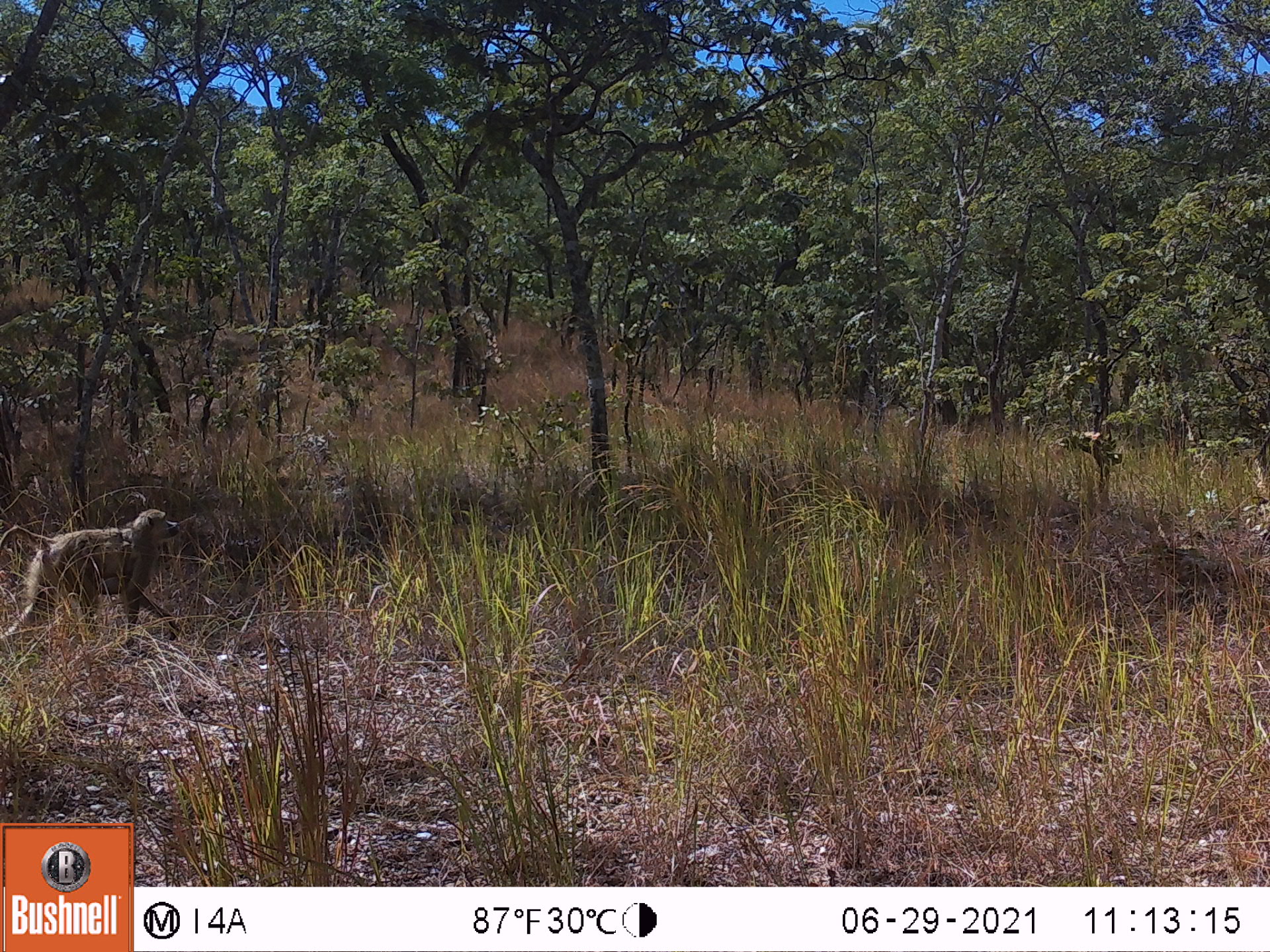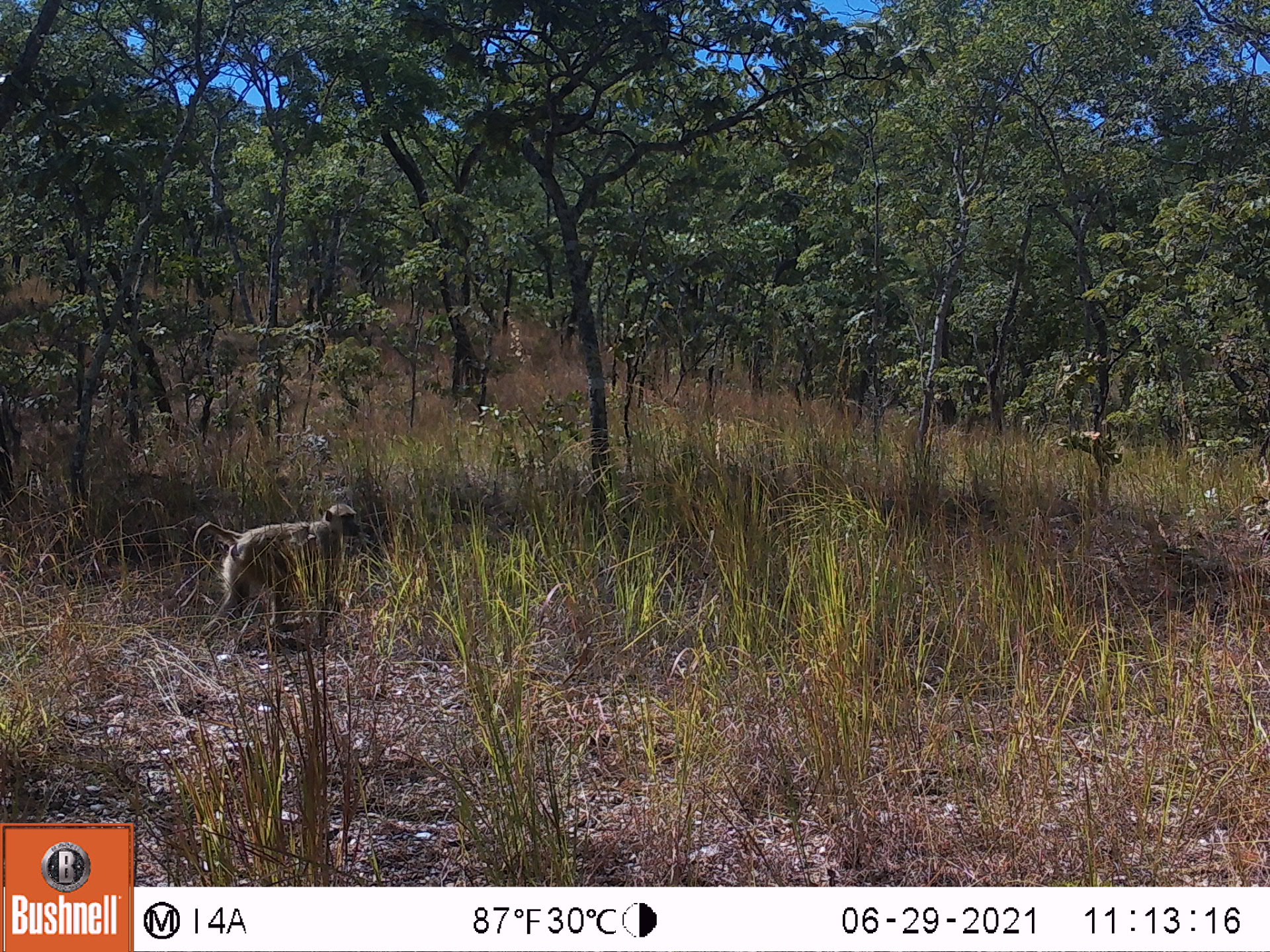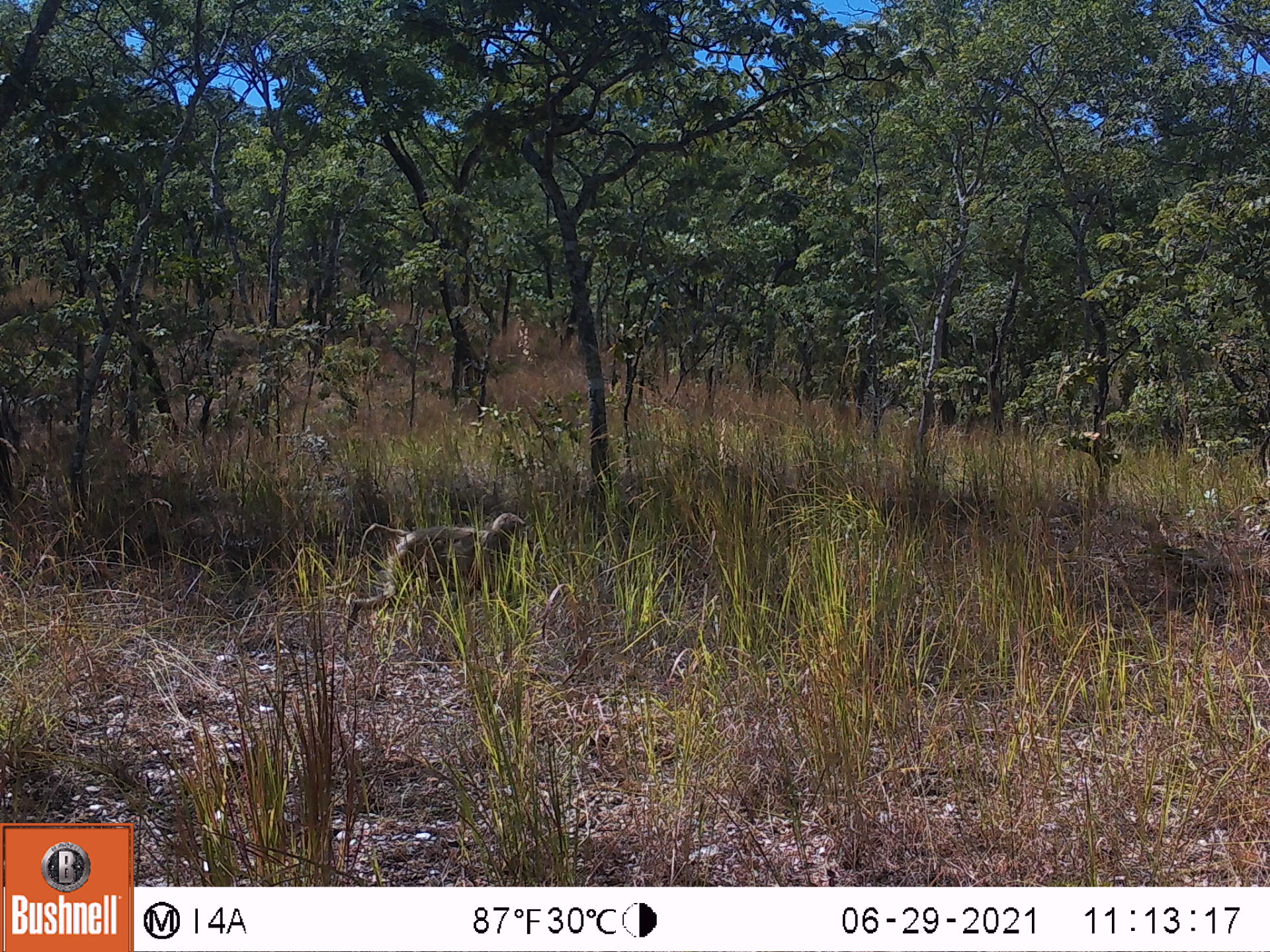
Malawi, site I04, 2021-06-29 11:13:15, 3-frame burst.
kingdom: Animalia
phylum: Chordata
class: Mammalia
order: Primates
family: Cercopithecidae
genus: Papio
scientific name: Papio cynocephalus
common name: yellow baboon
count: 1